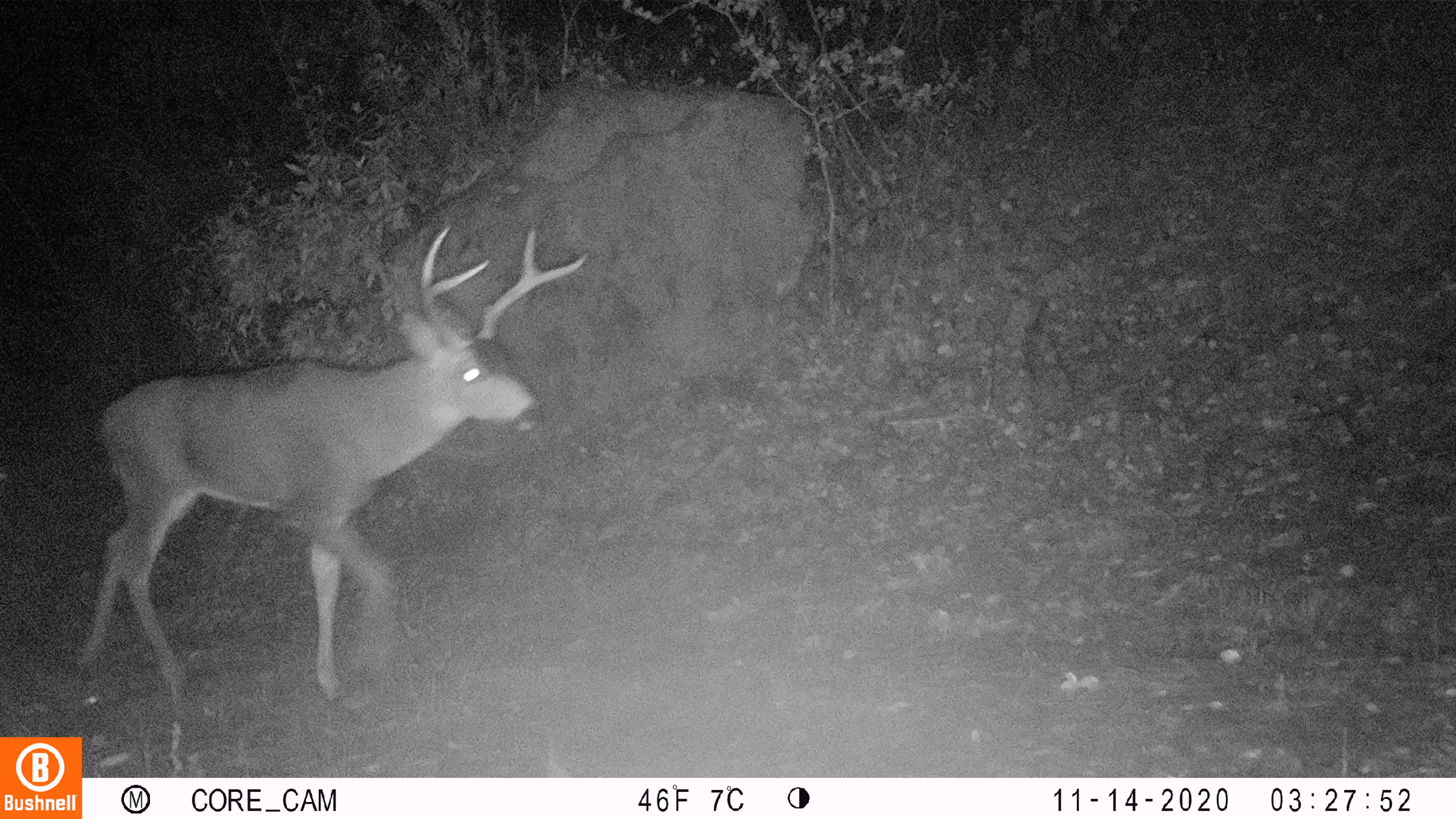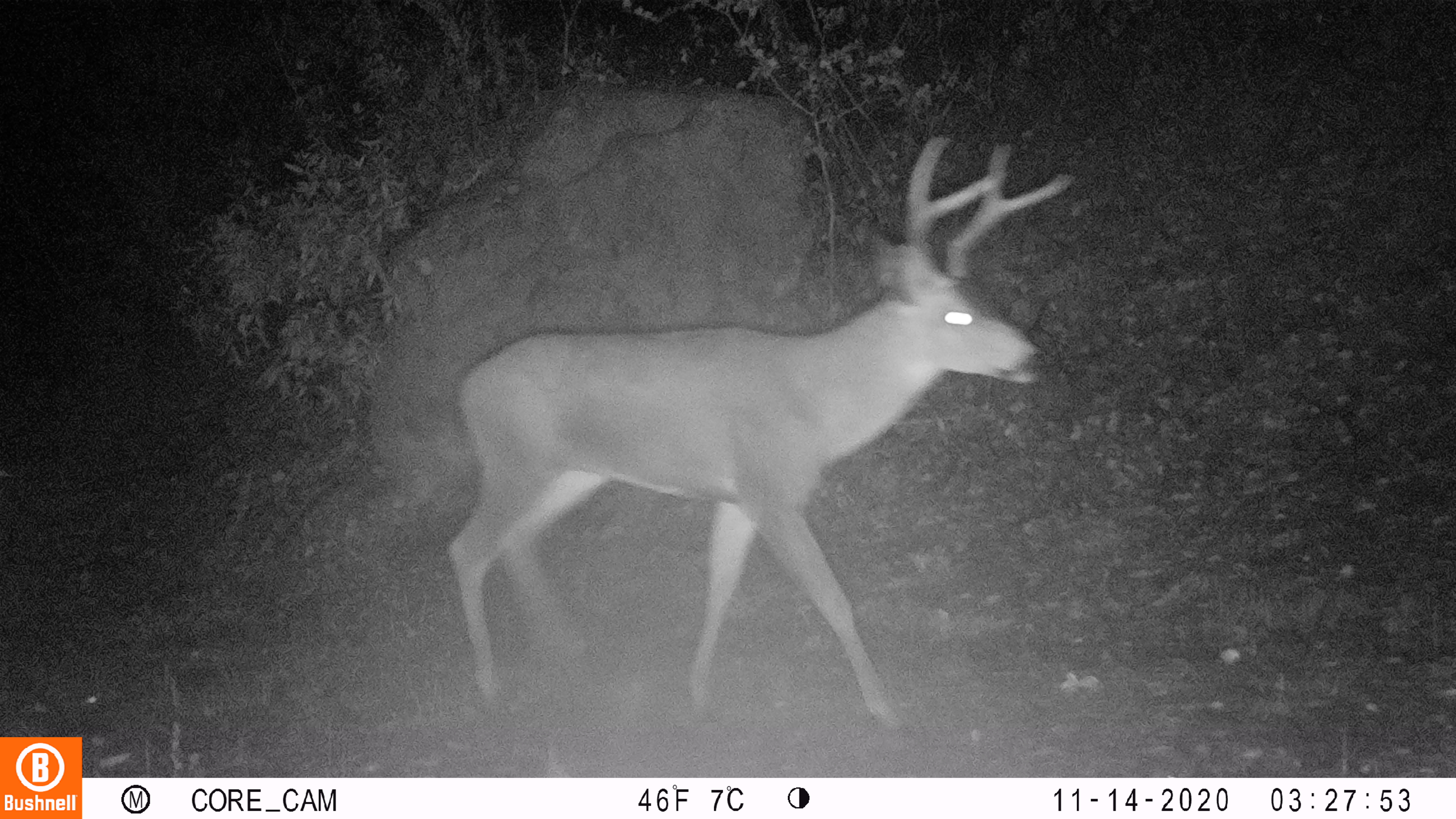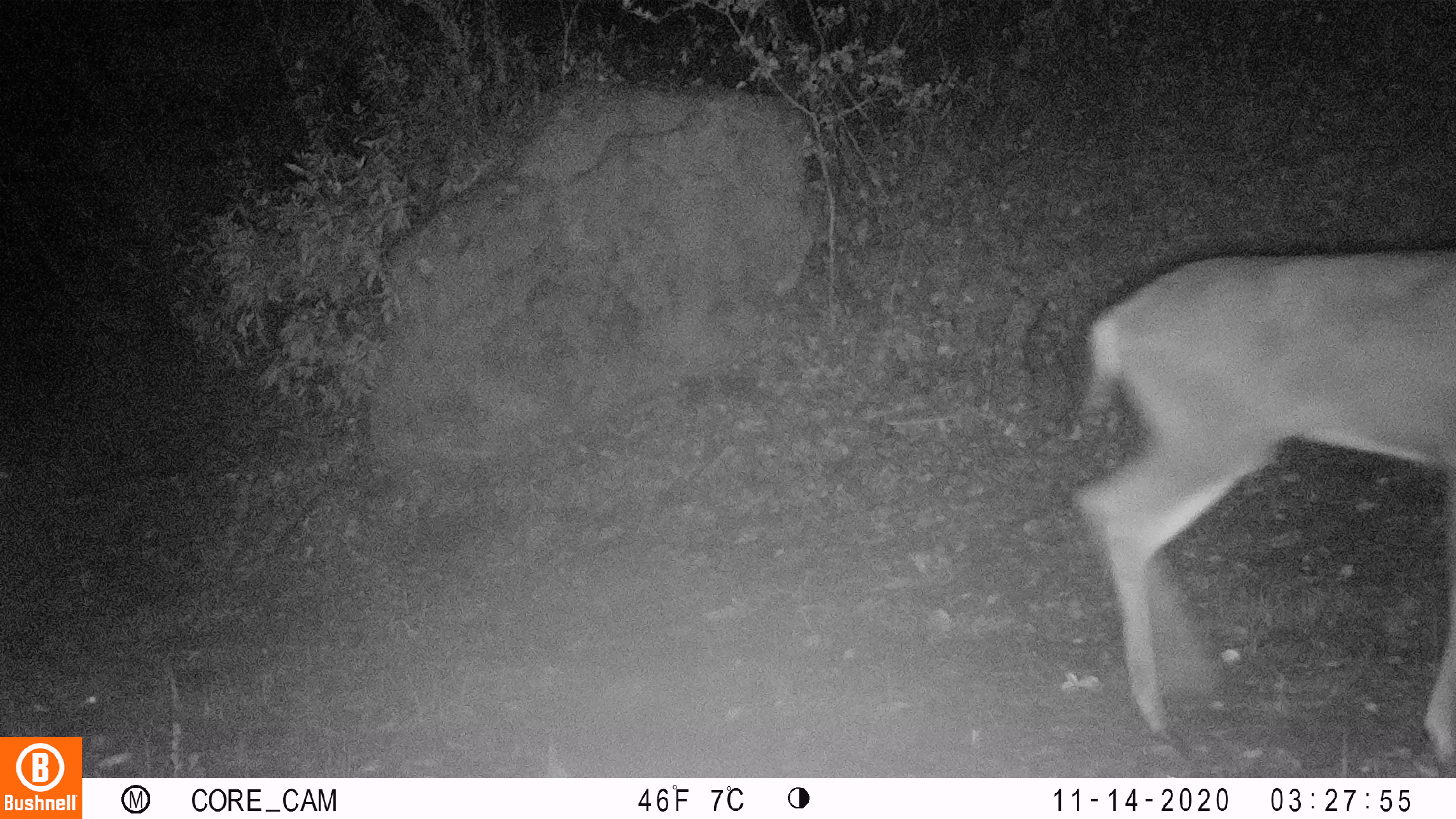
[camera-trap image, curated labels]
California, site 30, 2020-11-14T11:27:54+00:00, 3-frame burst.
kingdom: Animalia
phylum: Chordata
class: Mammalia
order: Artiodactyla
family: Cervidae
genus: Odocoileus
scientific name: Odocoileus hemionus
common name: mule deer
Mule deer (Odocoileus hemionus).